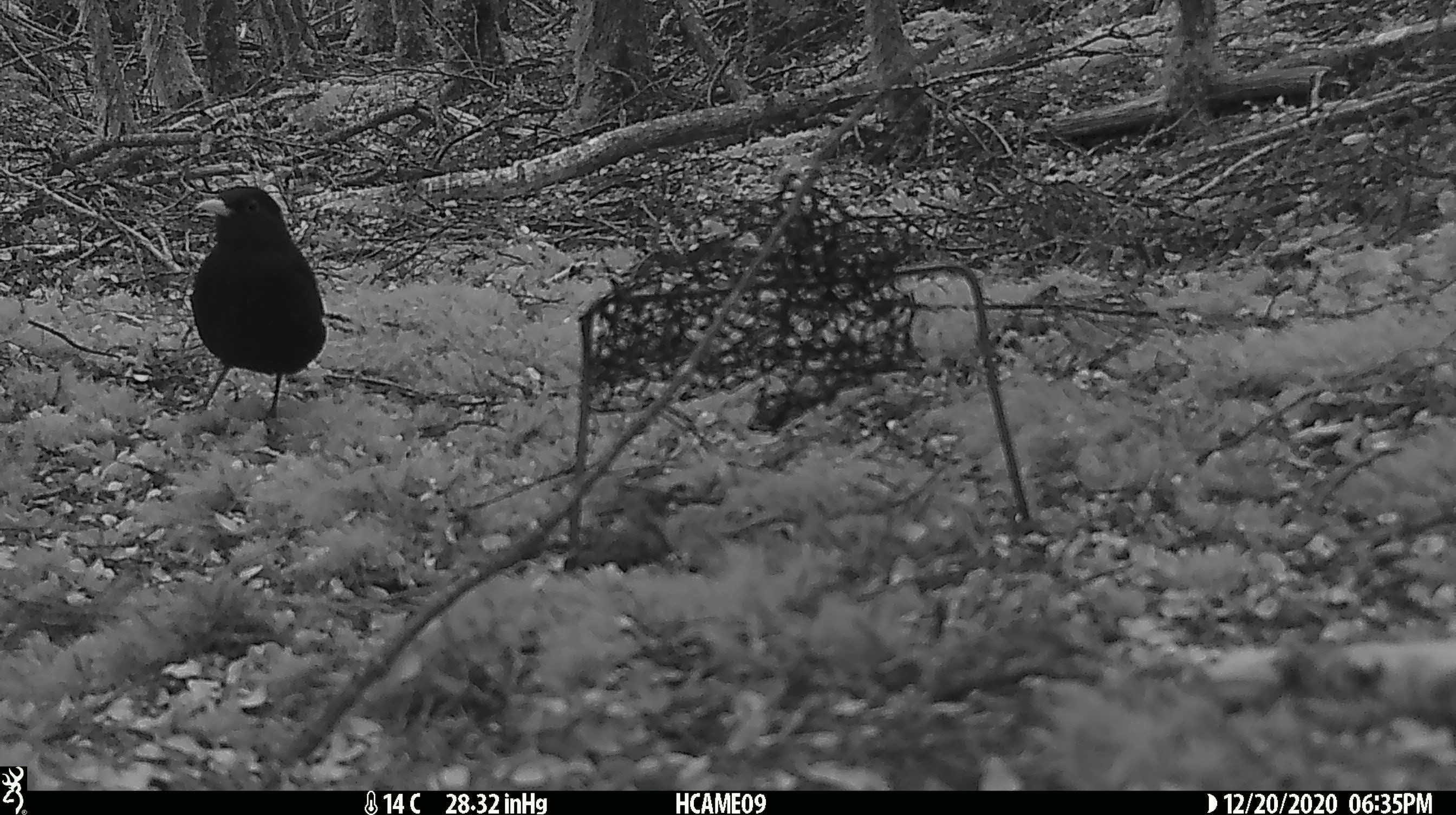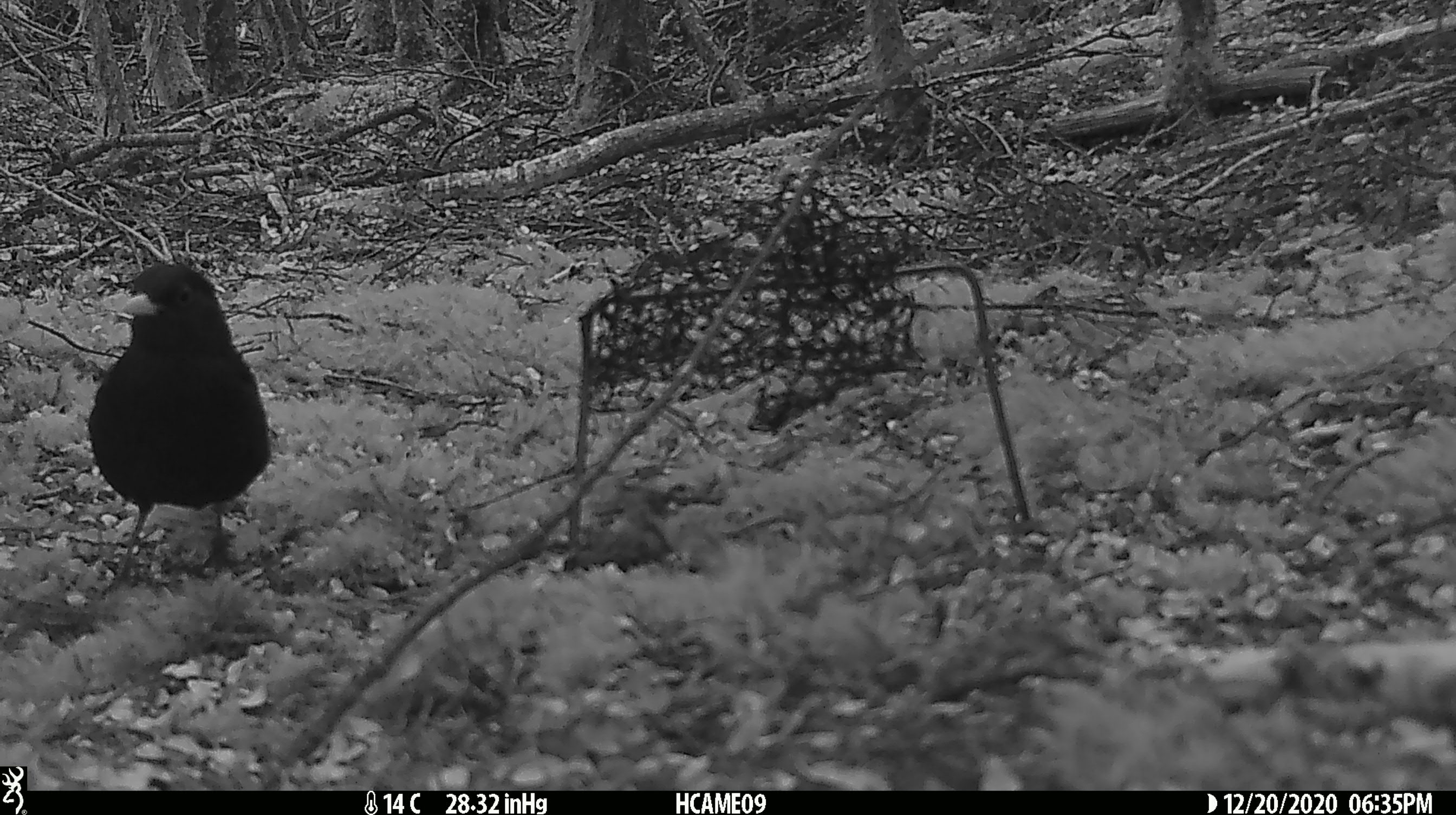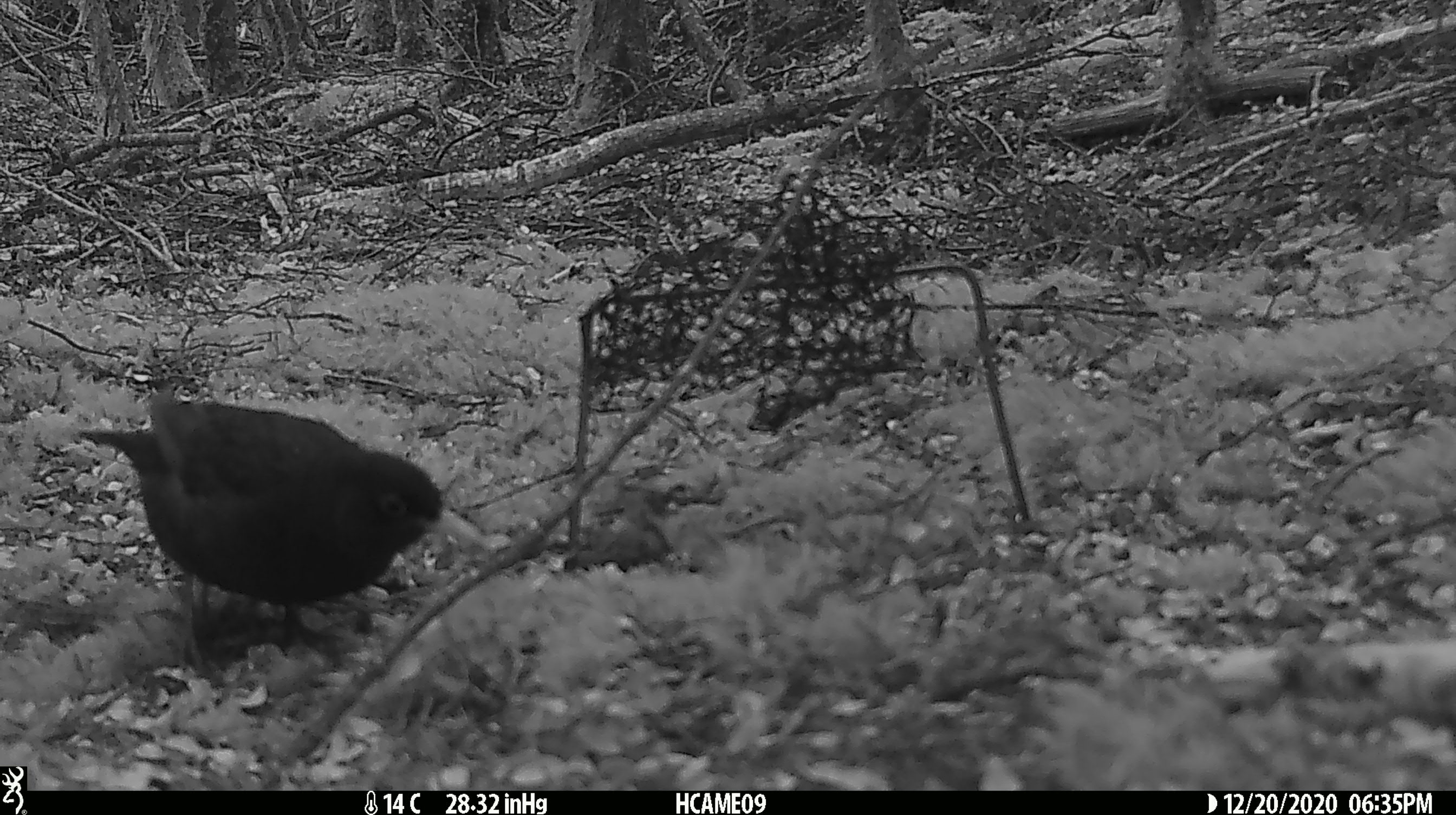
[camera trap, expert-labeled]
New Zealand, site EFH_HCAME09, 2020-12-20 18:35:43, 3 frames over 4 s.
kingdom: Animalia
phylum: Chordata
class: Aves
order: Passeriformes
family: Turdidae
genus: Turdus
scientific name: Turdus merula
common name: eurasian blackbird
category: blackbird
Blackbird (eurasian blackbird) (Turdus merula).